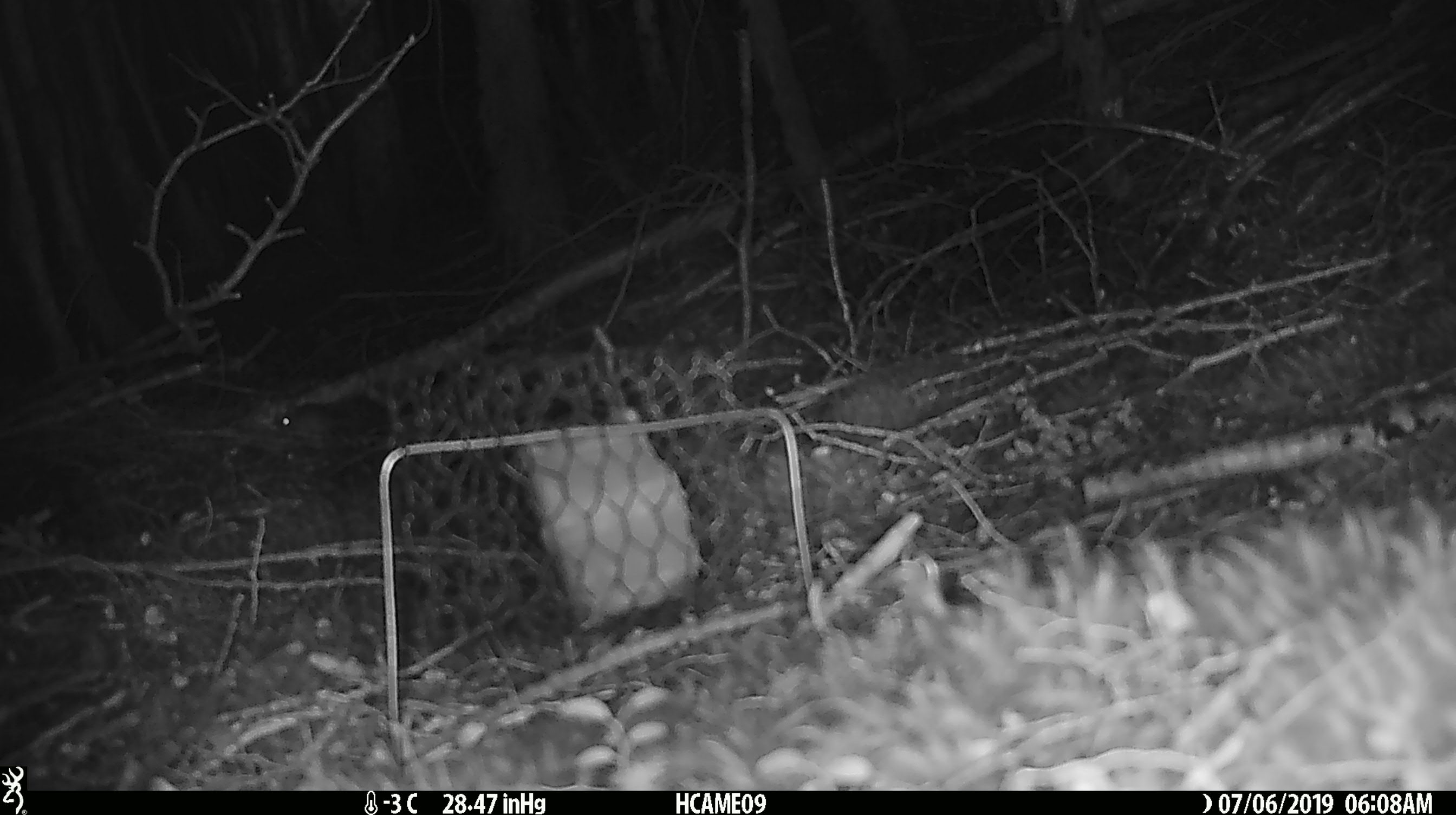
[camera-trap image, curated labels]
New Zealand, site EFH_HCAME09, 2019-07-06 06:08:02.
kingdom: Animalia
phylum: Chordata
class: Mammalia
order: Rodentia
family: Muridae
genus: Mus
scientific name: Mus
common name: mouse